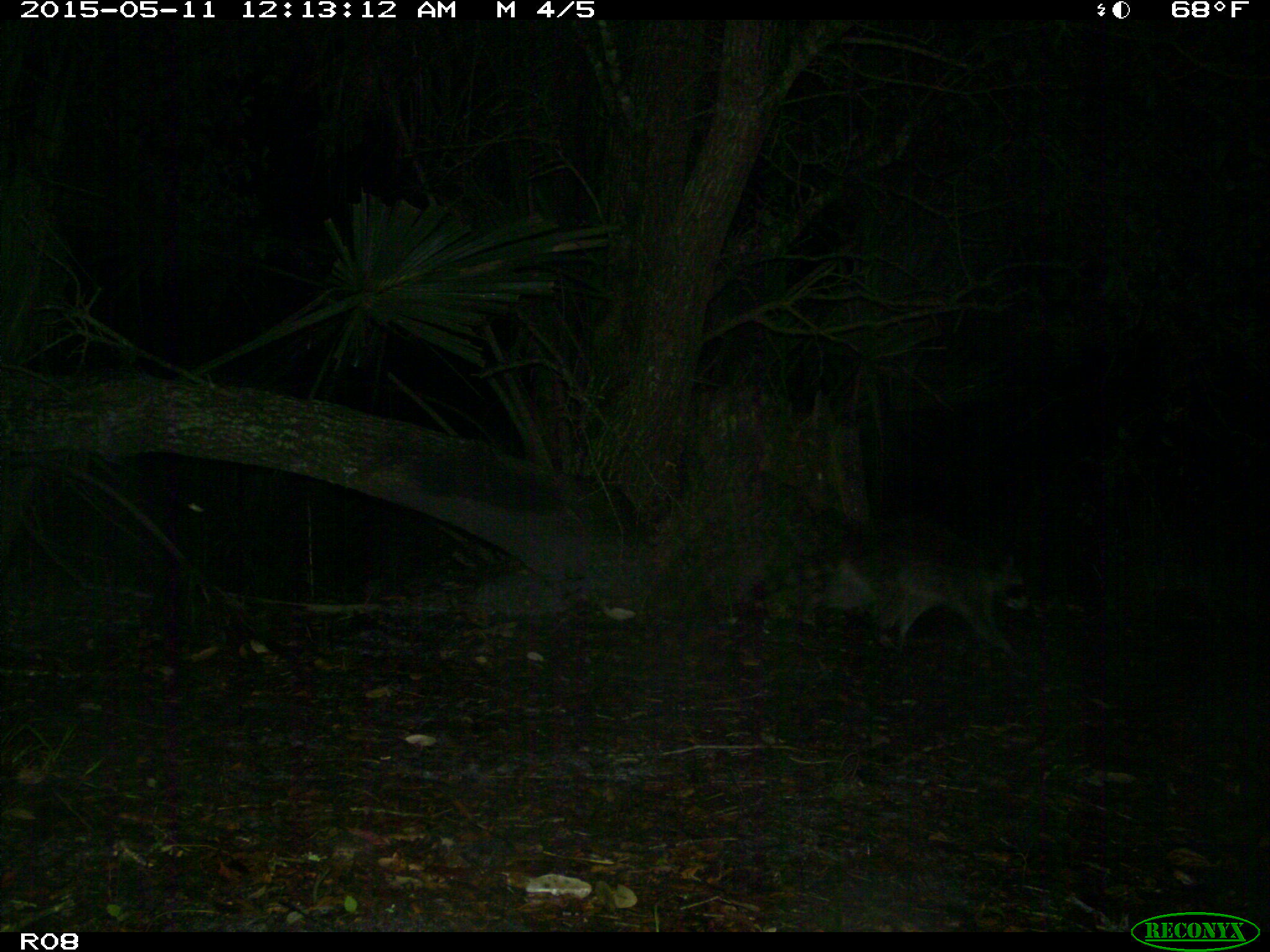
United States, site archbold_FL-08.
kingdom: Animalia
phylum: Chordata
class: Mammalia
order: Carnivora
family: Procyonidae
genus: Procyon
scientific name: Procyon lotor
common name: common raccoon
Procyon lotor (common raccoon).